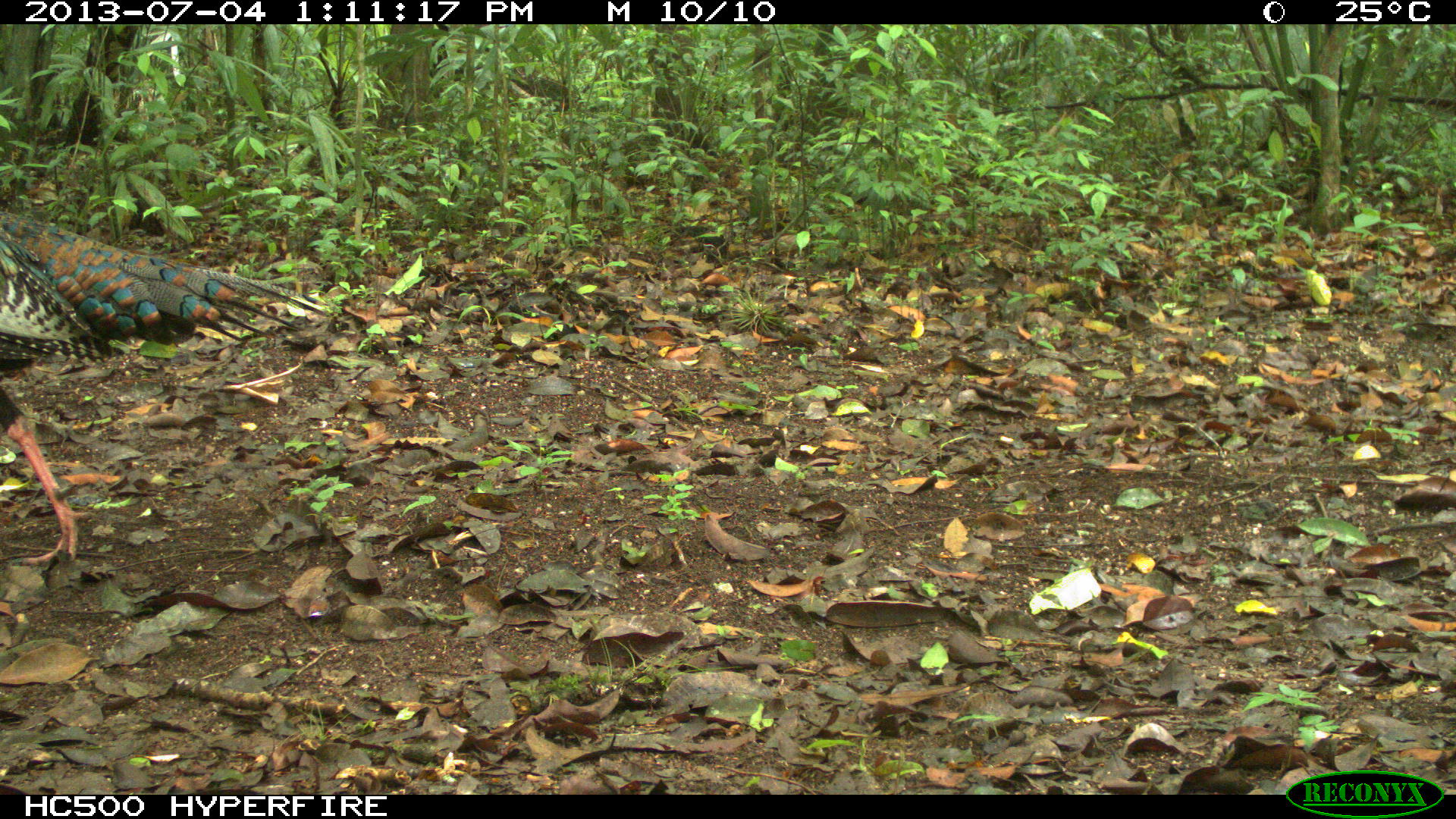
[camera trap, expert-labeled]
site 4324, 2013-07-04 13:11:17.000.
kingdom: Animalia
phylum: Chordata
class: Aves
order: Galliformes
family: Phasianidae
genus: Meleagris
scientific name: Meleagris ocellata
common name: ocellated turkey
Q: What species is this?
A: Meleagris ocellata (ocellated turkey).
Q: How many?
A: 1.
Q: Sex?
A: Female.